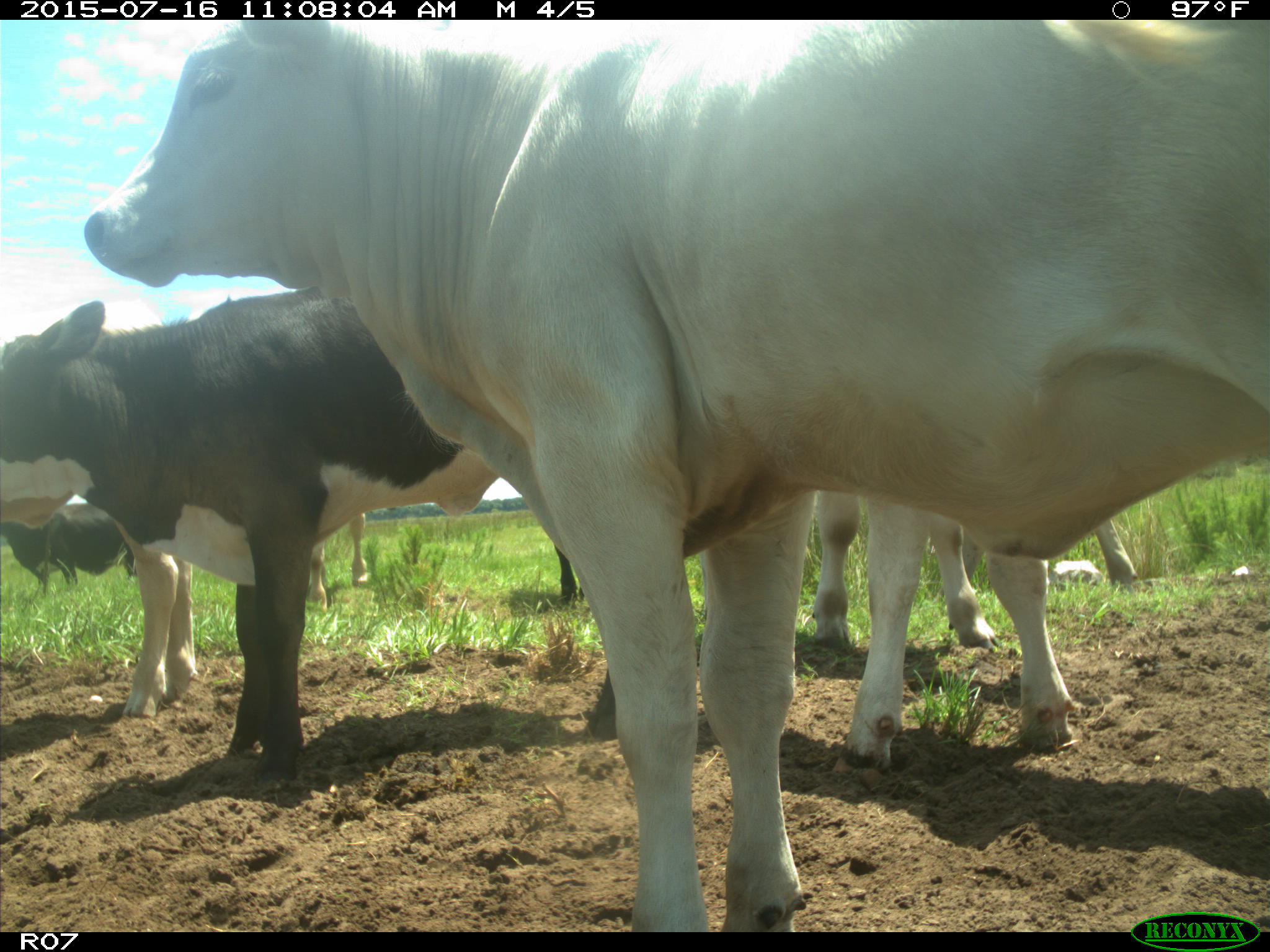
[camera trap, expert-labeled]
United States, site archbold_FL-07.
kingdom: Animalia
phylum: Chordata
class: Mammalia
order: Artiodactyla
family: Bovidae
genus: Bos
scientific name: Bos taurus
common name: domestic cow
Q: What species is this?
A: Bos taurus (domestic cow).